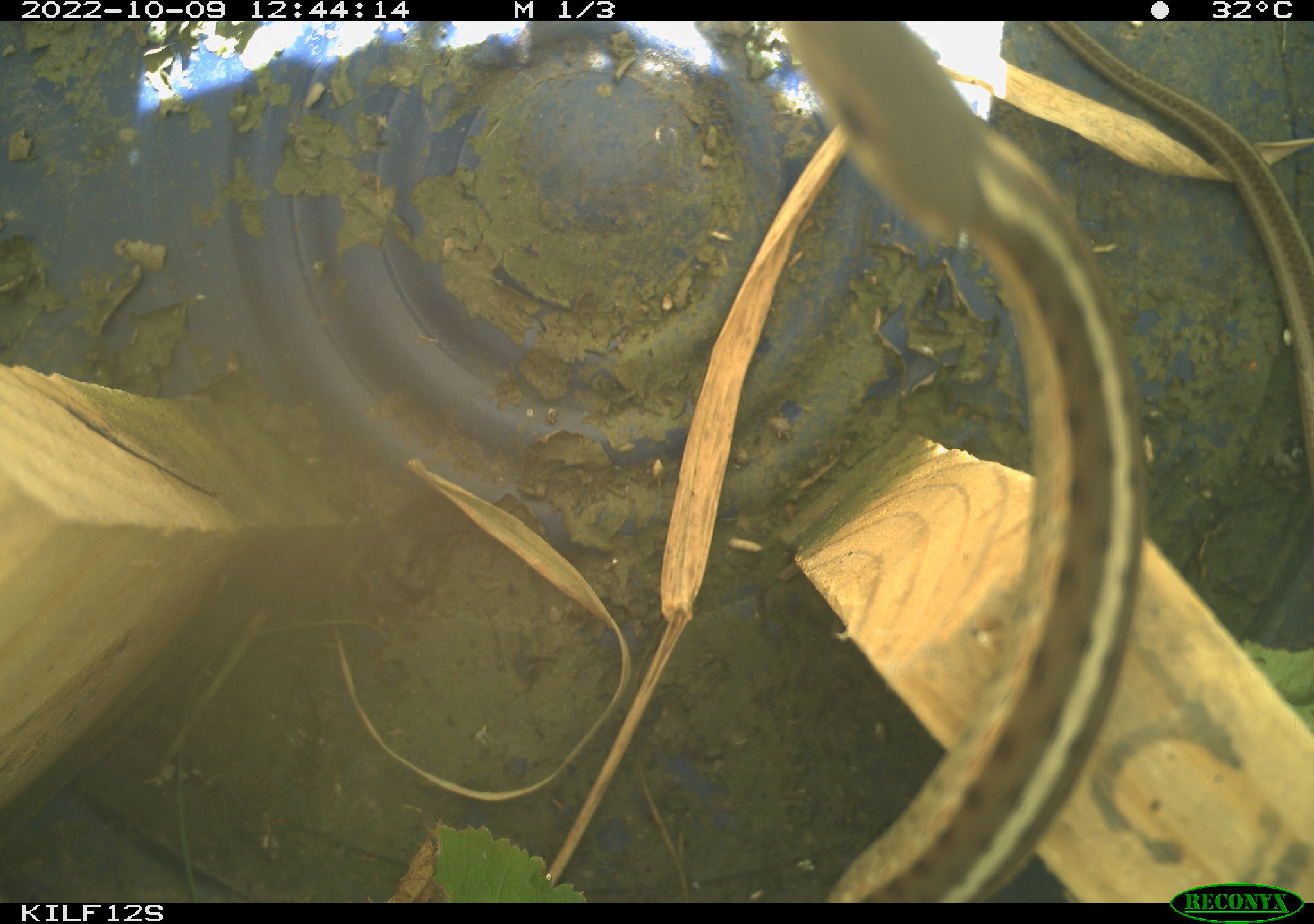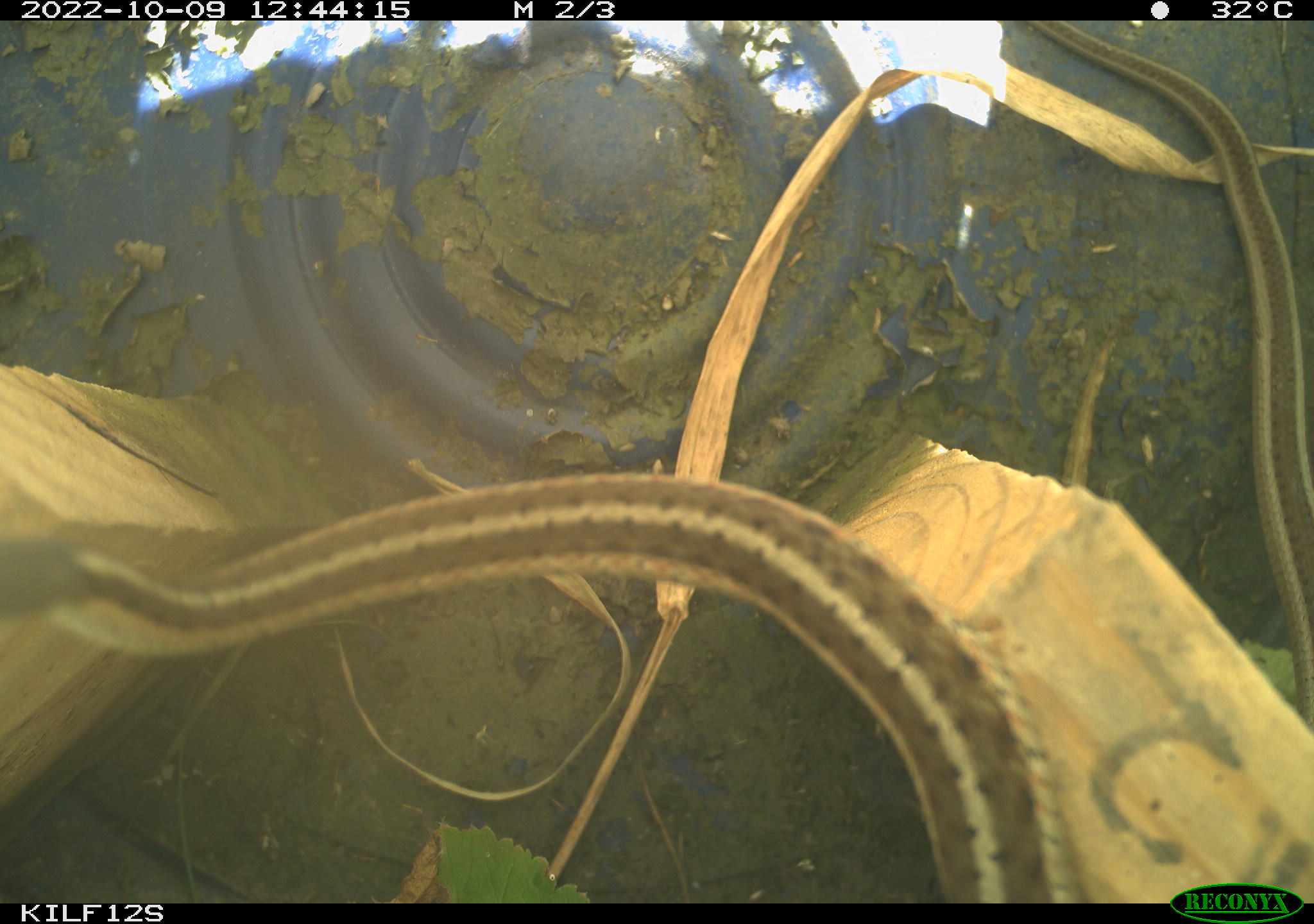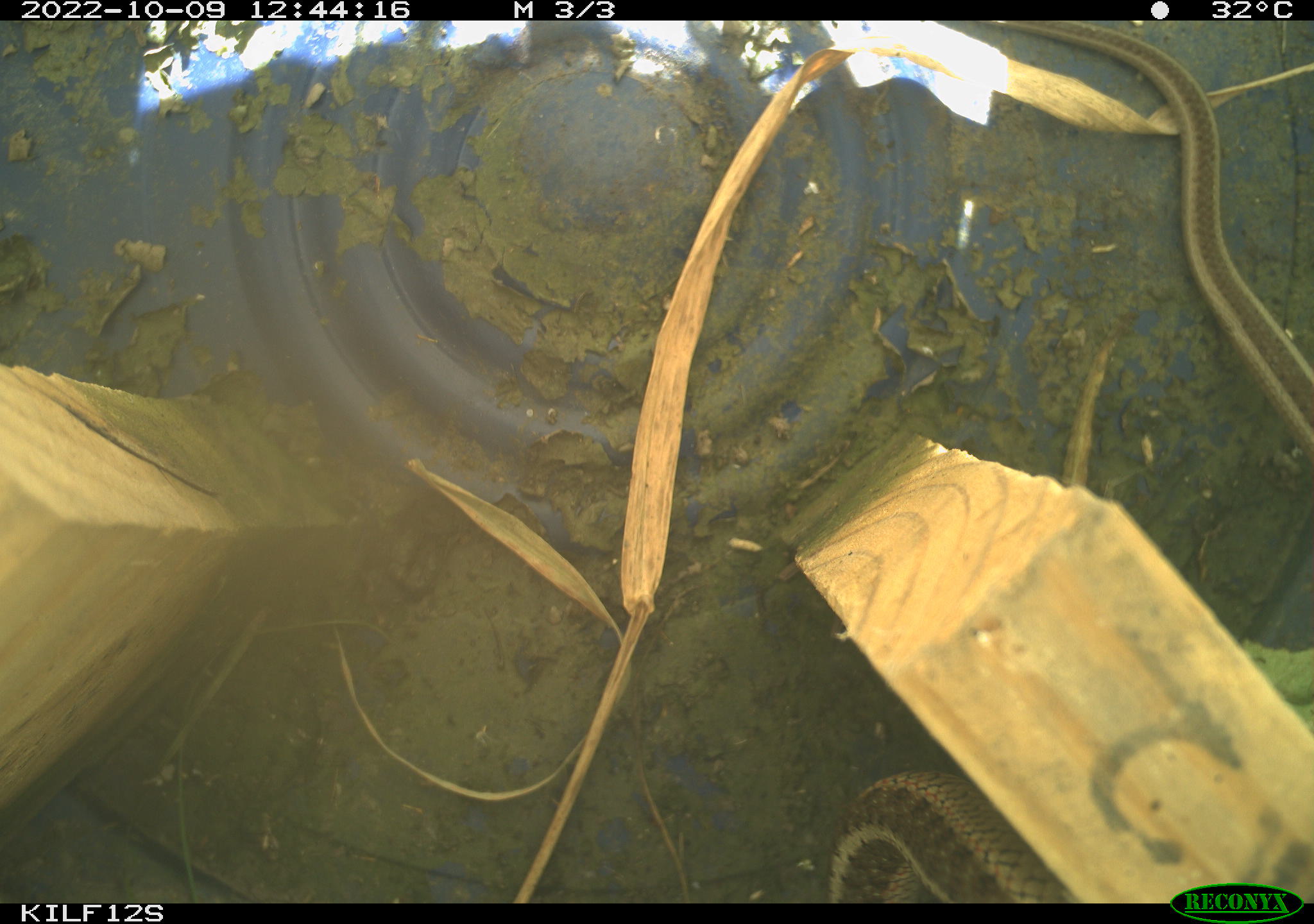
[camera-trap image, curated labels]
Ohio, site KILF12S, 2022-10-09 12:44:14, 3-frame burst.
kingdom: Animalia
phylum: Chordata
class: Reptilia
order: Squamata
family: Colubridae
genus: Thamnophis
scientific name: Thamnophis sirtalis sirtalis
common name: eastern gartersnake